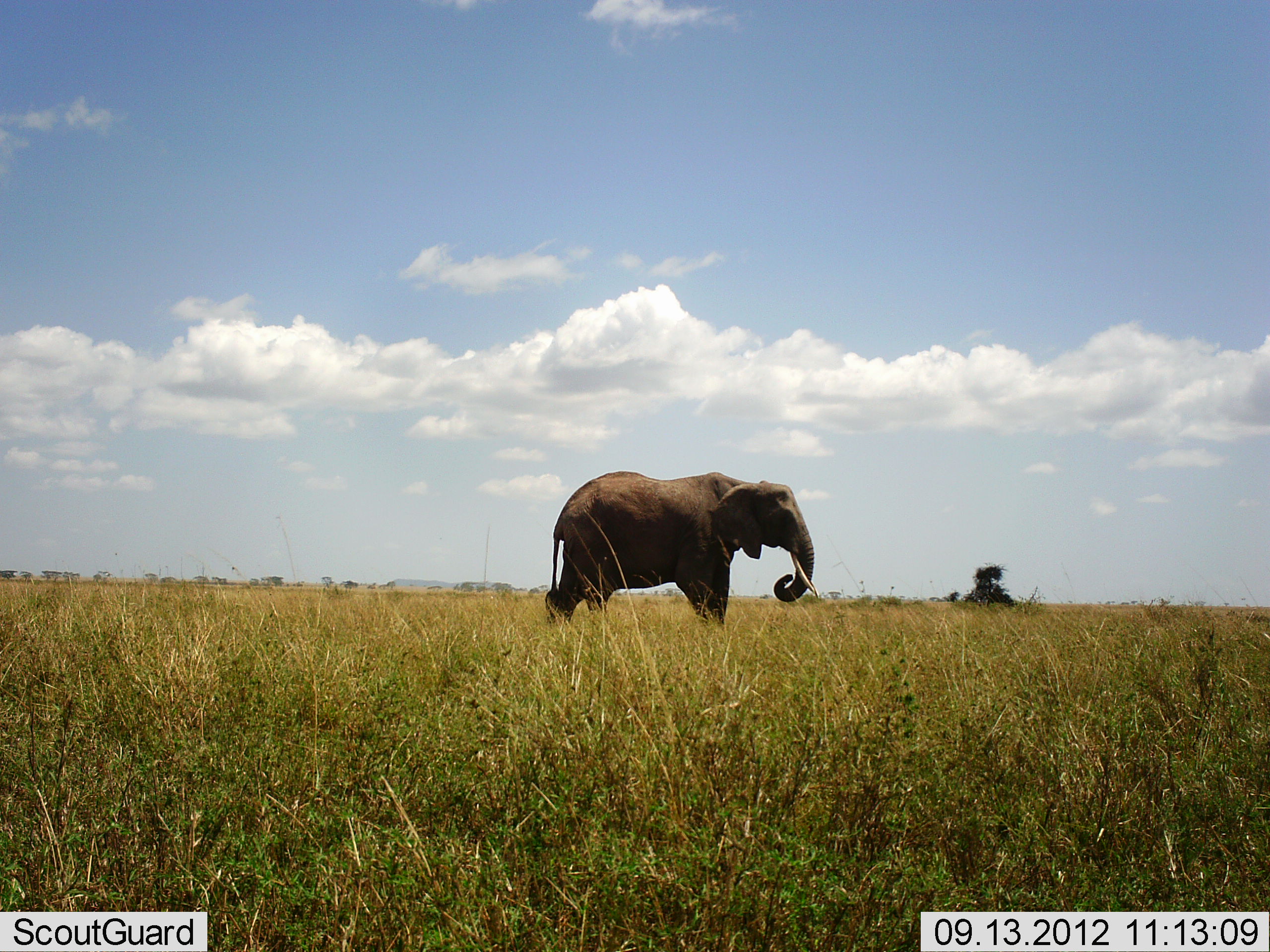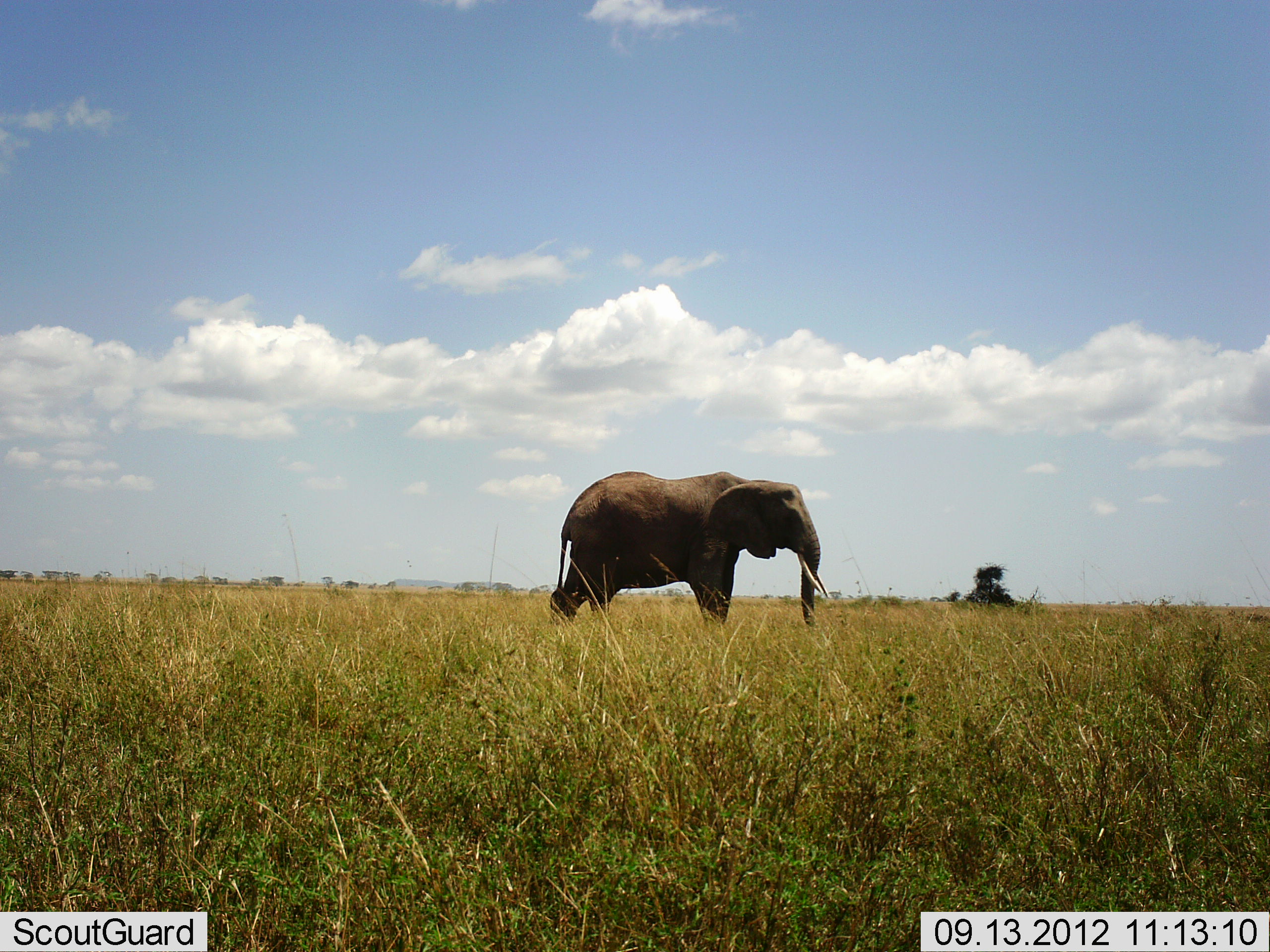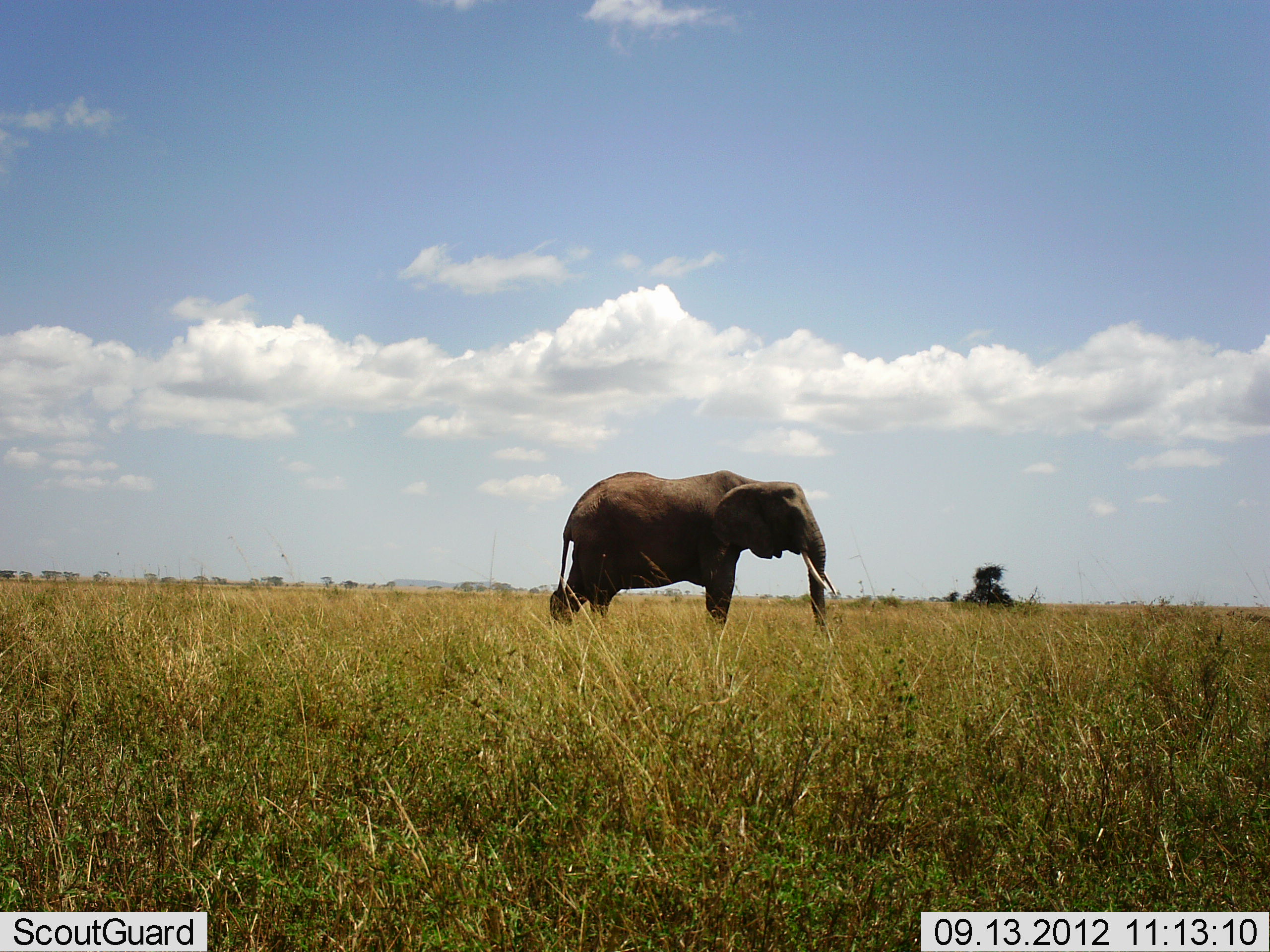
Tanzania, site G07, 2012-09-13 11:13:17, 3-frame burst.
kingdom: Animalia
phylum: Chordata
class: Mammalia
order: Proboscidea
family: Elephantidae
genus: Loxodonta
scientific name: Loxodonta africana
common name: african bush elephant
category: elephant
Elephant (african bush elephant) (Loxodonta africana), count 1. Behavior (volunteer vote fractions): standing 50%, resting 0%, moving 20%, interacting 0%. Young present (vote fraction): 0%. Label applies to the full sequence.